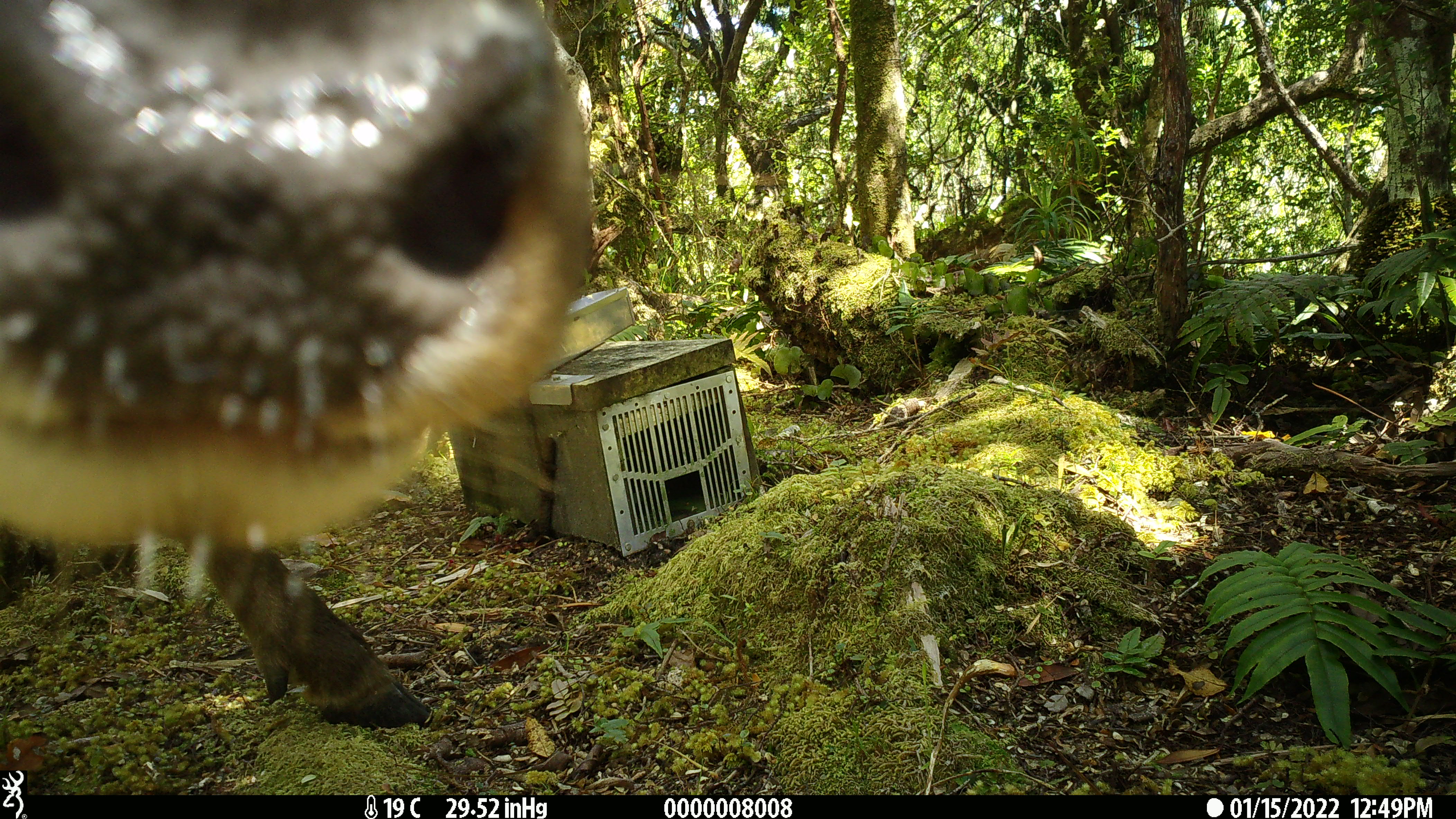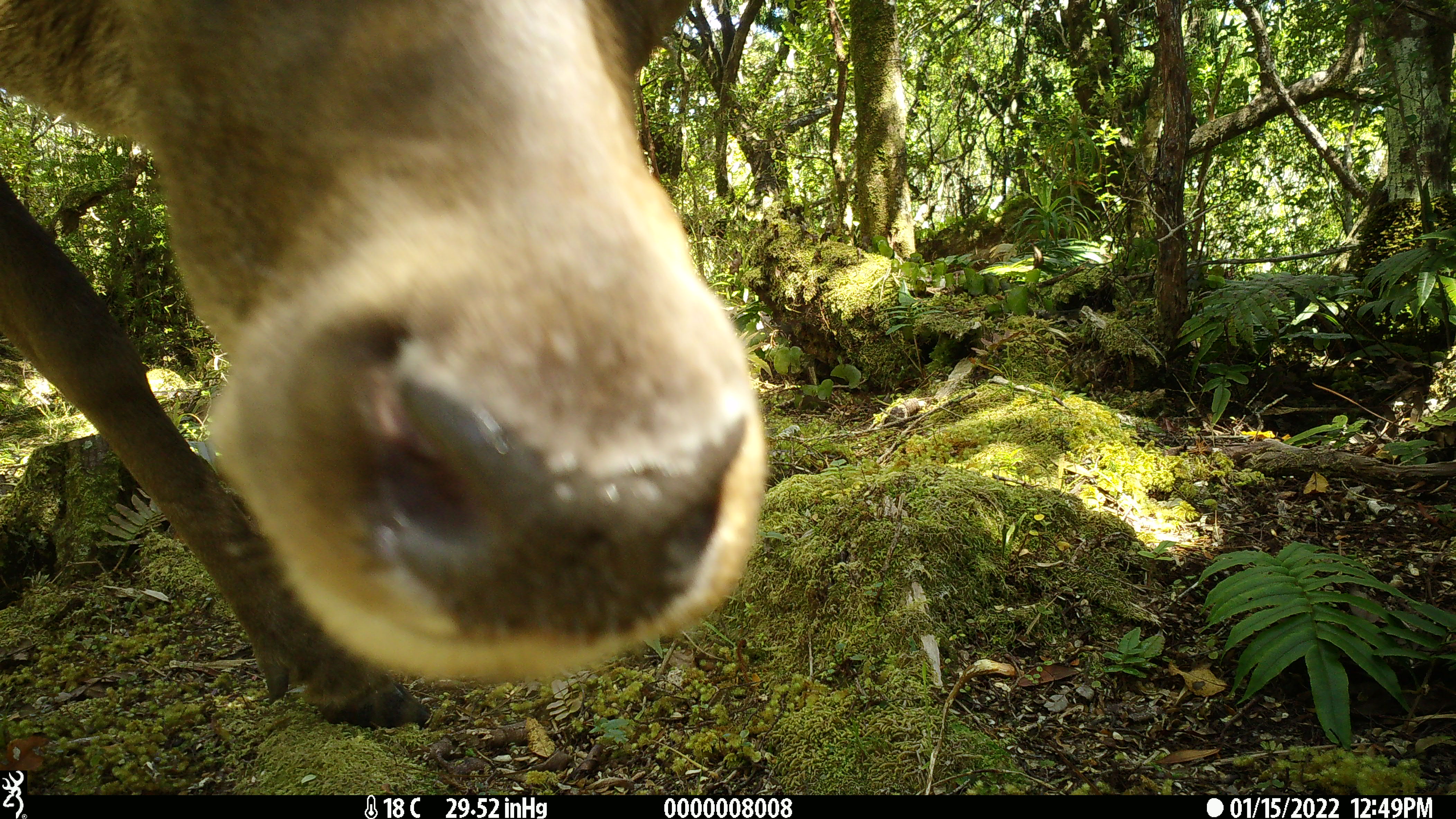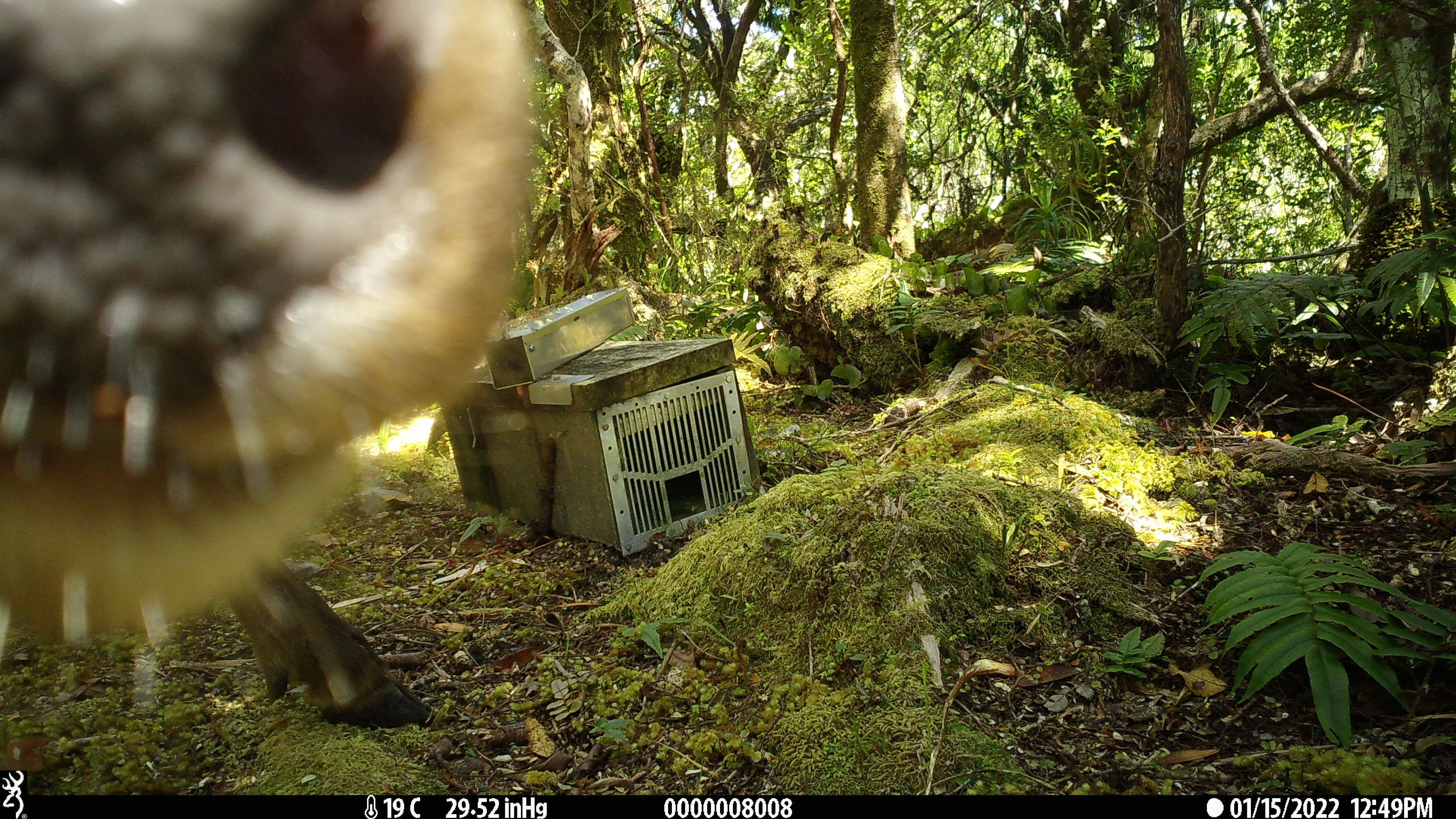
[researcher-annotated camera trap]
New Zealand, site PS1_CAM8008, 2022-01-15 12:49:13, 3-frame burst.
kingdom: Animalia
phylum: Chordata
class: Mammalia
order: Artiodactyla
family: Cervidae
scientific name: Cervidae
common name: deer